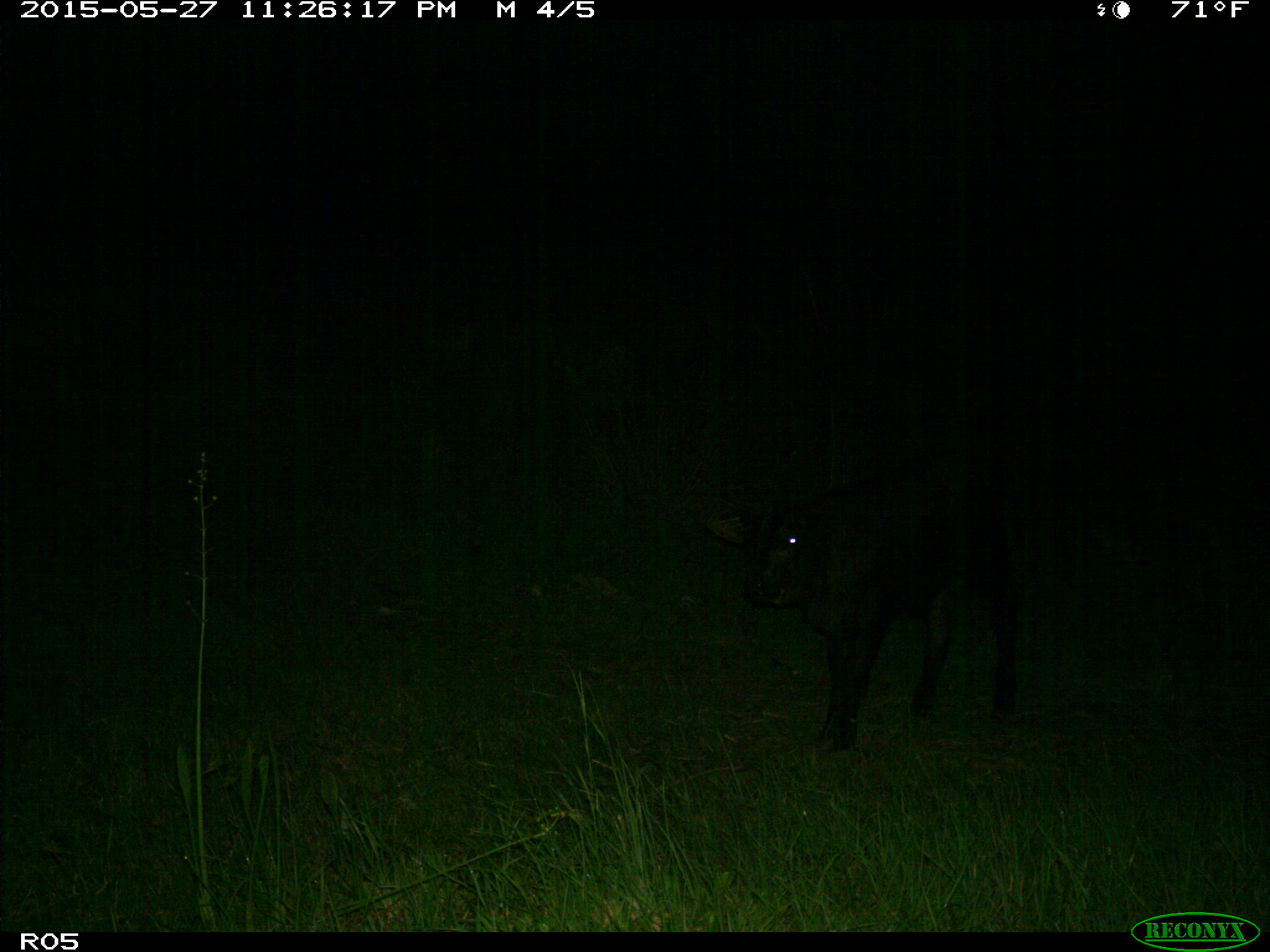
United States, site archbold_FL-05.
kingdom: Animalia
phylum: Chordata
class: Mammalia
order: Artiodactyla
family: Bovidae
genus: Bos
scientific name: Bos taurus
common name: domestic cow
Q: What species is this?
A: Bos taurus (domestic cow).